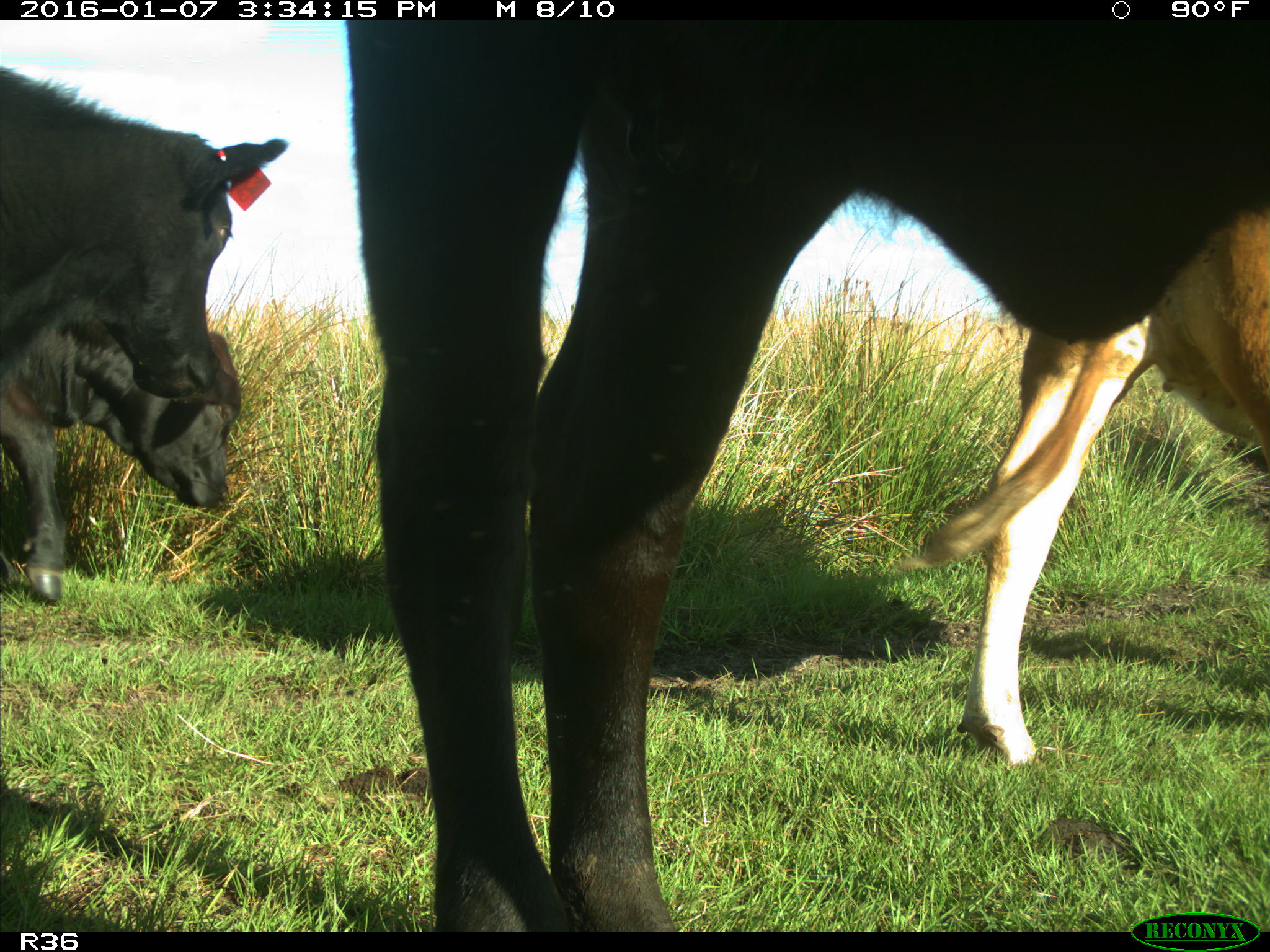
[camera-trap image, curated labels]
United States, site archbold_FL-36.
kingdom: Animalia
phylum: Chordata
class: Mammalia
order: Artiodactyla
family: Bovidae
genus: Bos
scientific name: Bos taurus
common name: domestic cow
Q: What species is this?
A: Bos taurus (domestic cow).